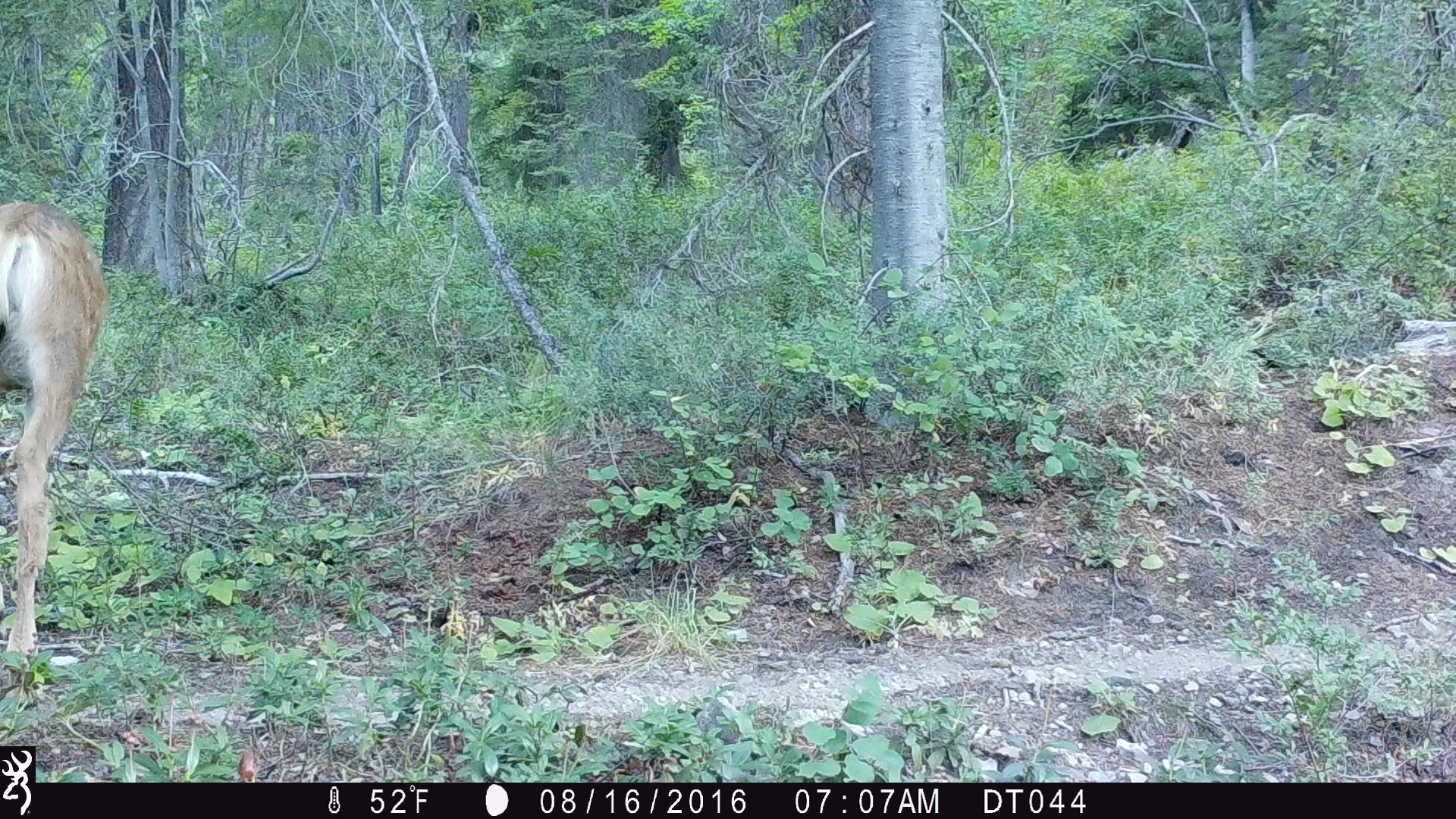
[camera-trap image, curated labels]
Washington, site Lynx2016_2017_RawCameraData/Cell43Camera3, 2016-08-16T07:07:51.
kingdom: Animalia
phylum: Chordata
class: Mammalia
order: Artiodactyla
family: Cervidae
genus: Odocoileus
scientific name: Odocoileus hemionus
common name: mule deer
Odocoileus hemionus (mule deer). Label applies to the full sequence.